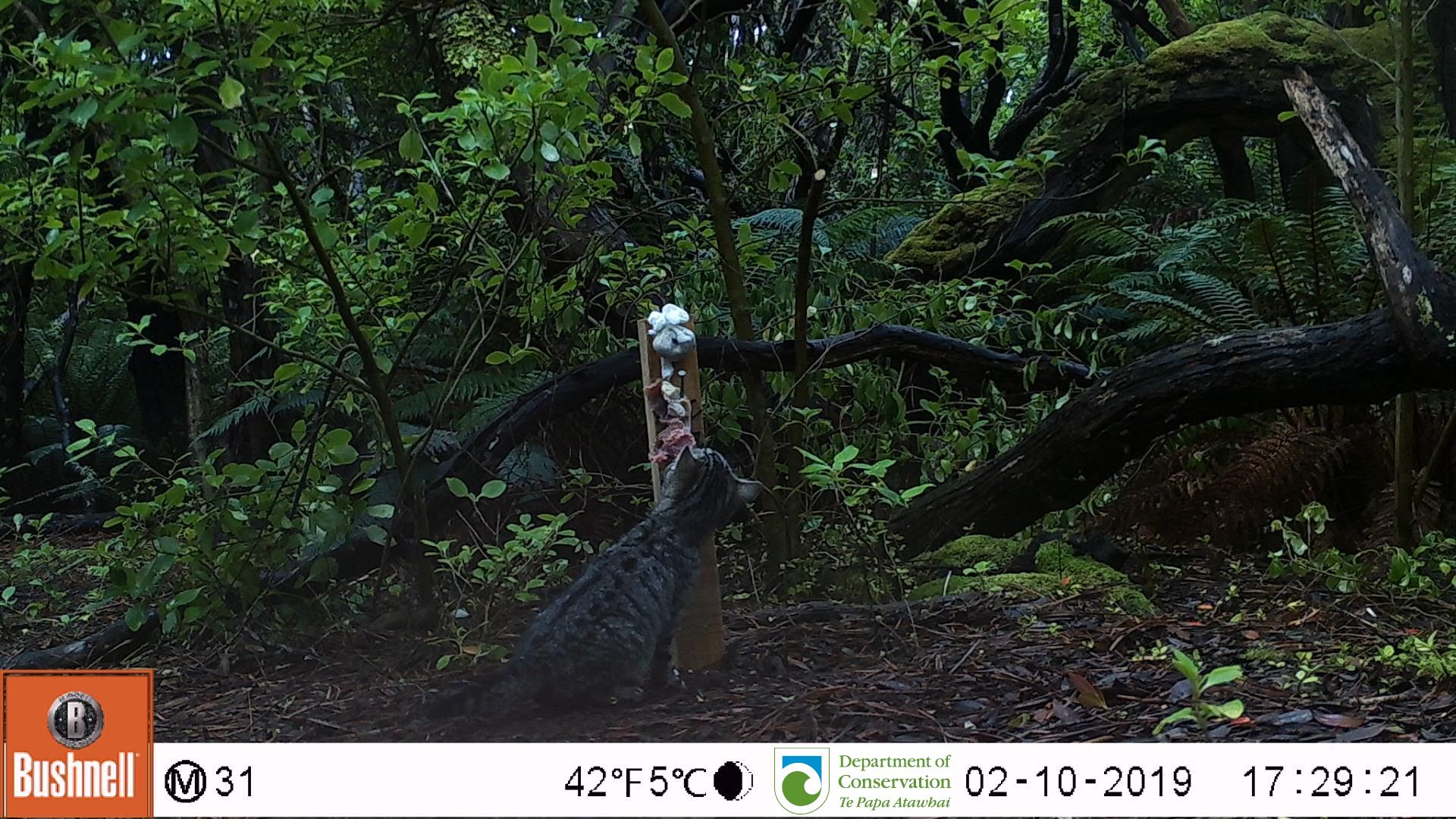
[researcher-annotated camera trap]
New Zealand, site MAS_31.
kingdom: Animalia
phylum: Chordata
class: Mammalia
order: Carnivora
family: Felidae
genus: Felis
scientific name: Felis catus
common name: domestic cat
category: cat